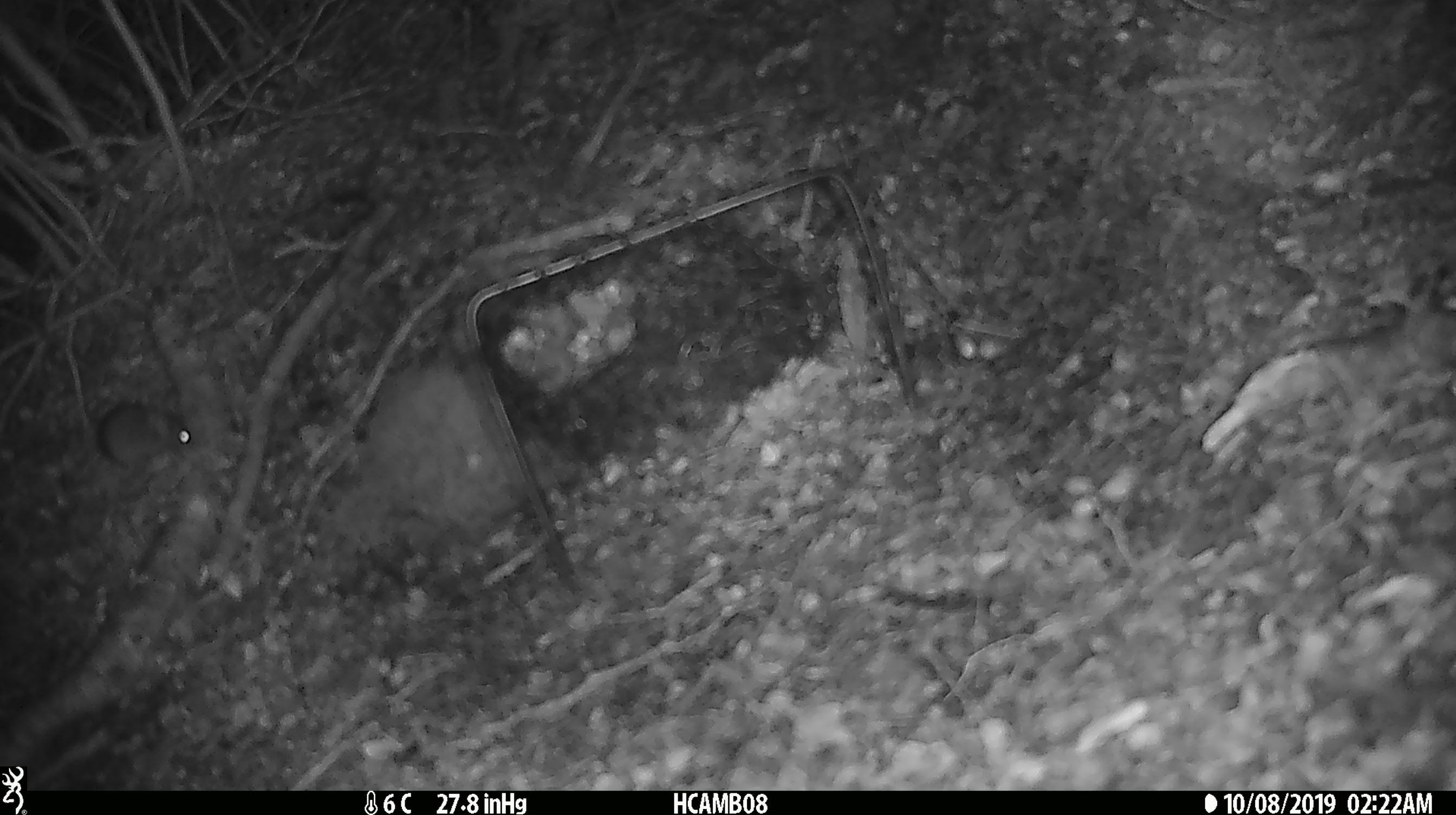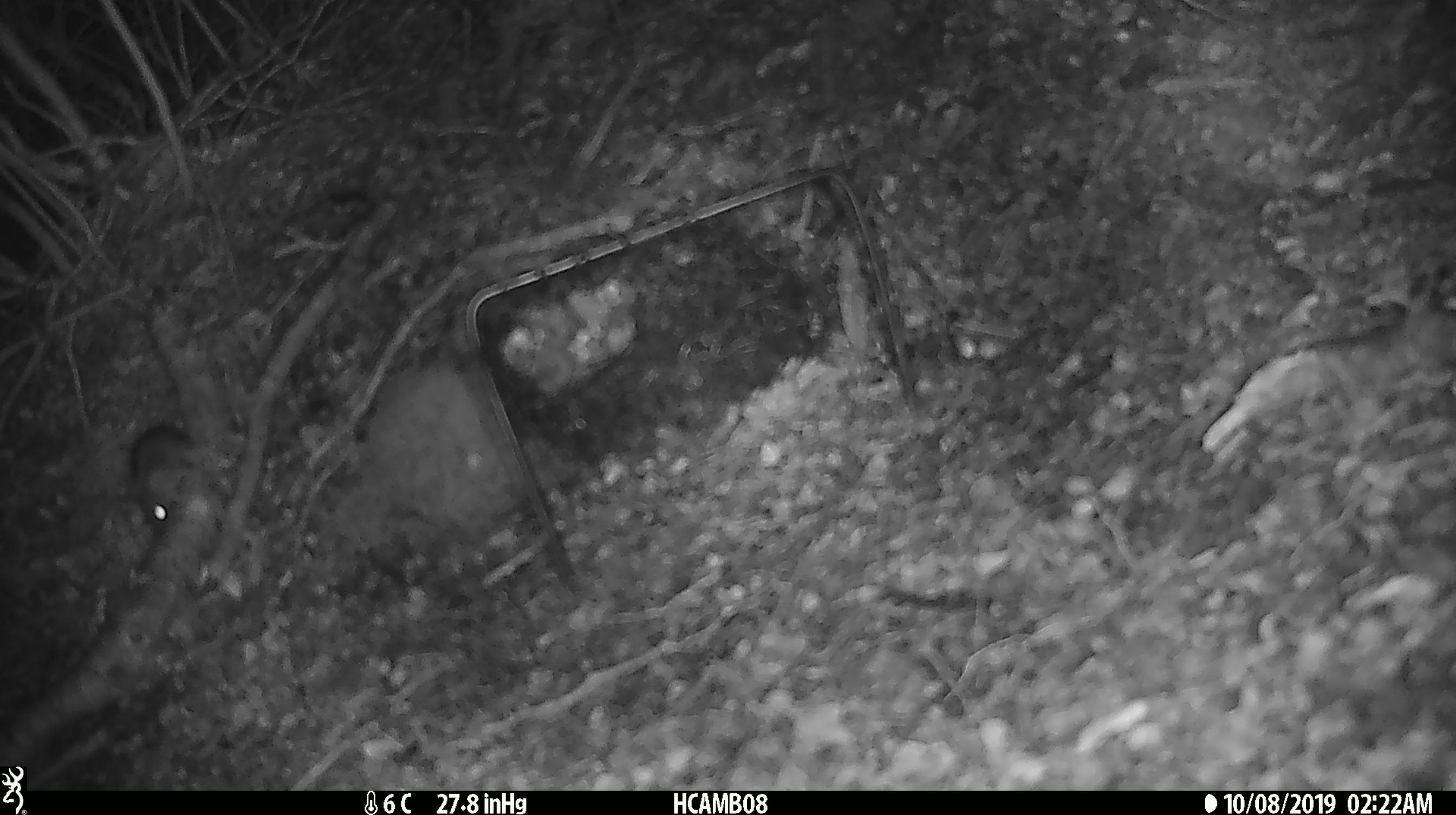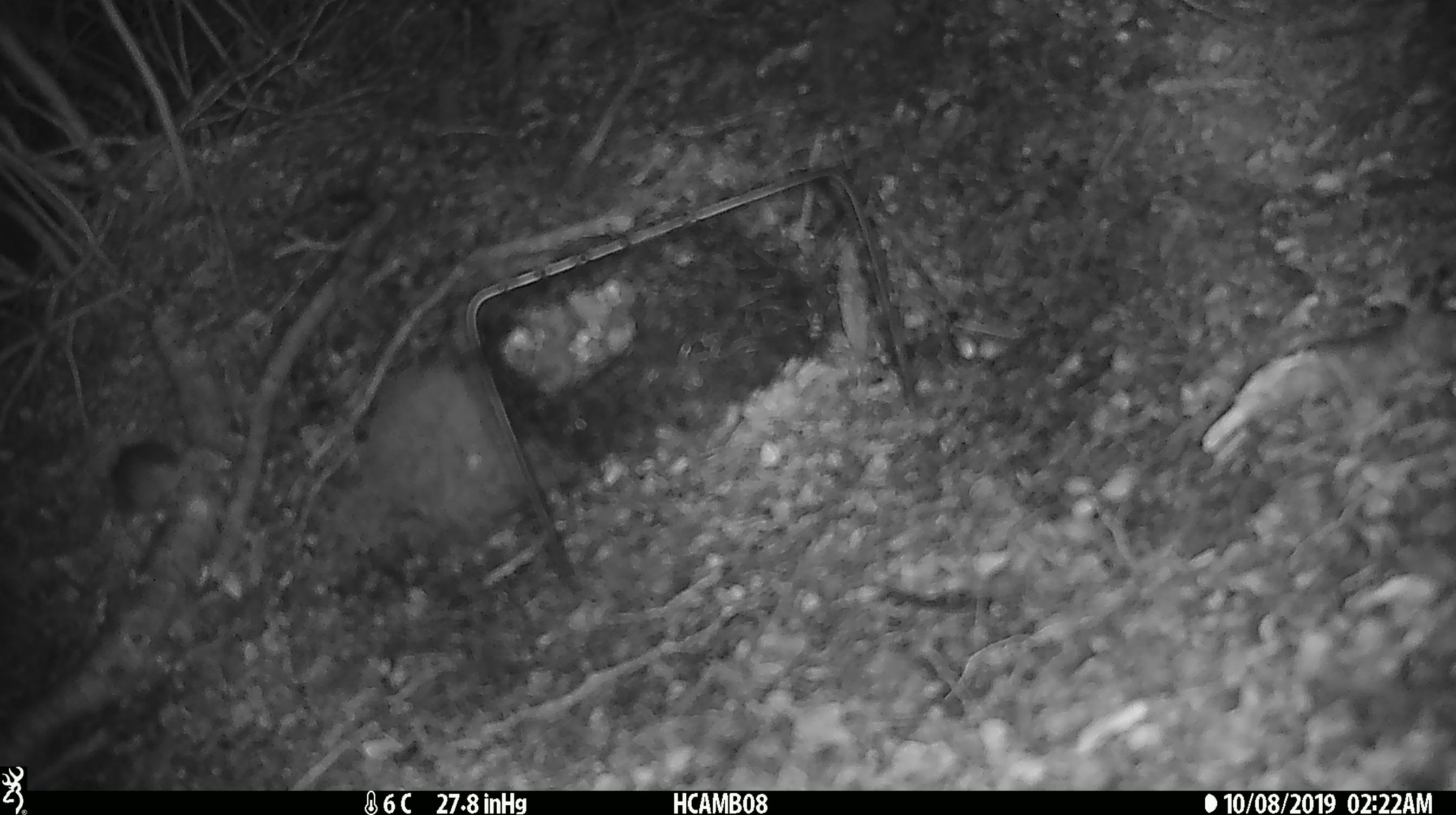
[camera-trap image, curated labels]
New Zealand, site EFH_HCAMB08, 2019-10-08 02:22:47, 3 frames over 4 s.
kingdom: Animalia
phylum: Chordata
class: Mammalia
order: Rodentia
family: Muridae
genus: Mus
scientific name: Mus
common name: mouse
Mouse (Mus).